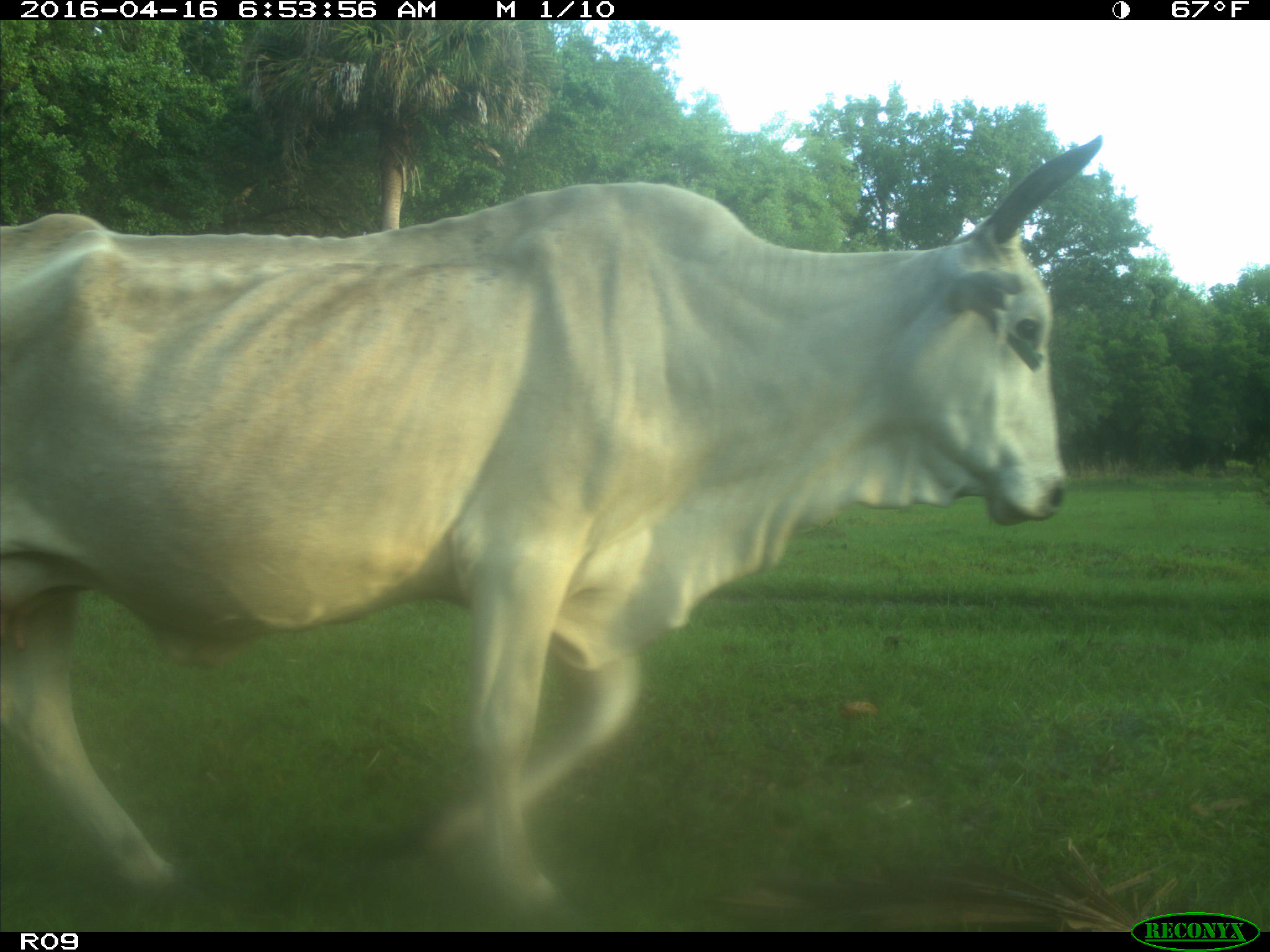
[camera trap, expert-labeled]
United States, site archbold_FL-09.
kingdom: Animalia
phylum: Chordata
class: Mammalia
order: Artiodactyla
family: Bovidae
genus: Bos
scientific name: Bos taurus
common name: domestic cow